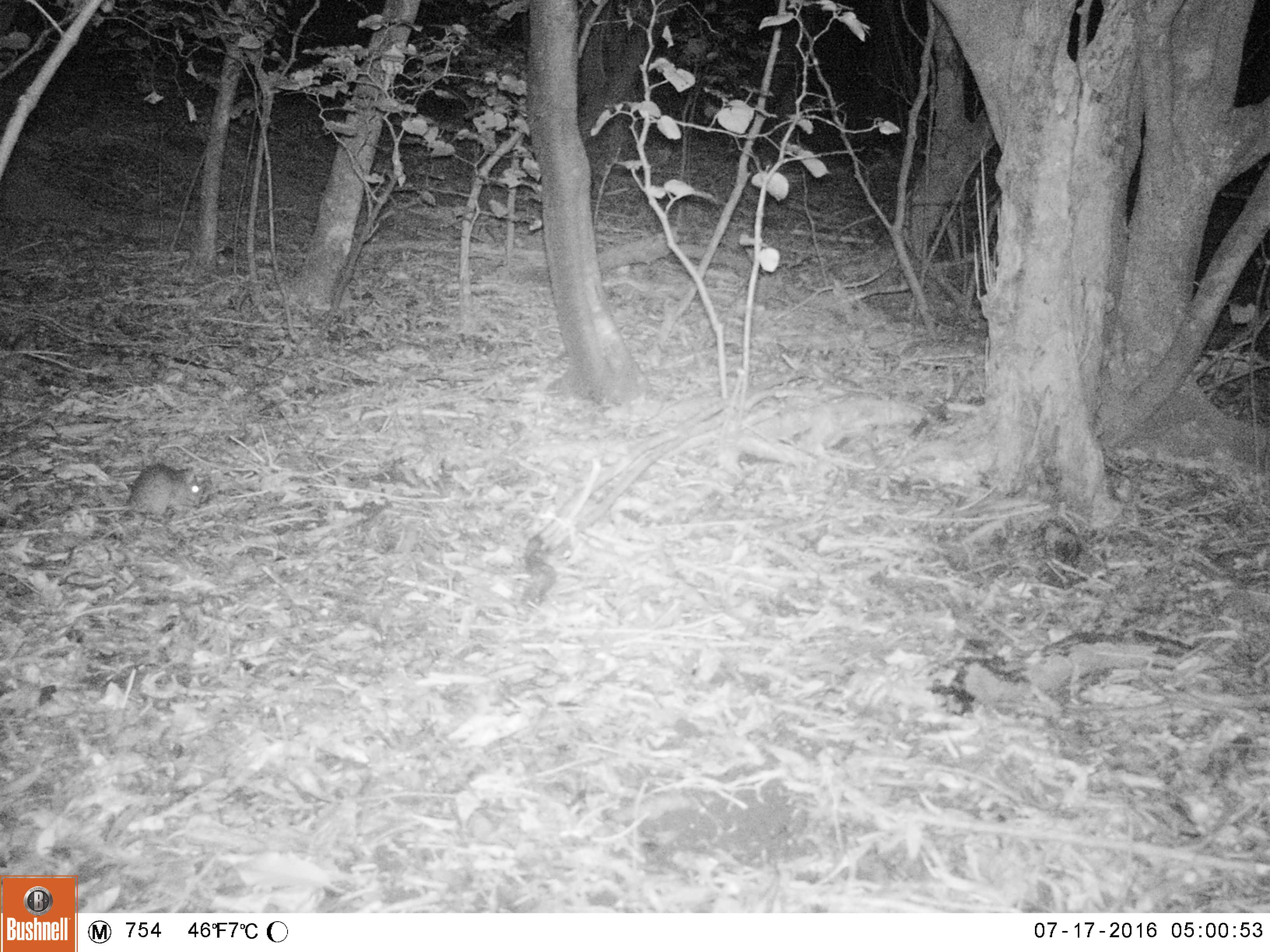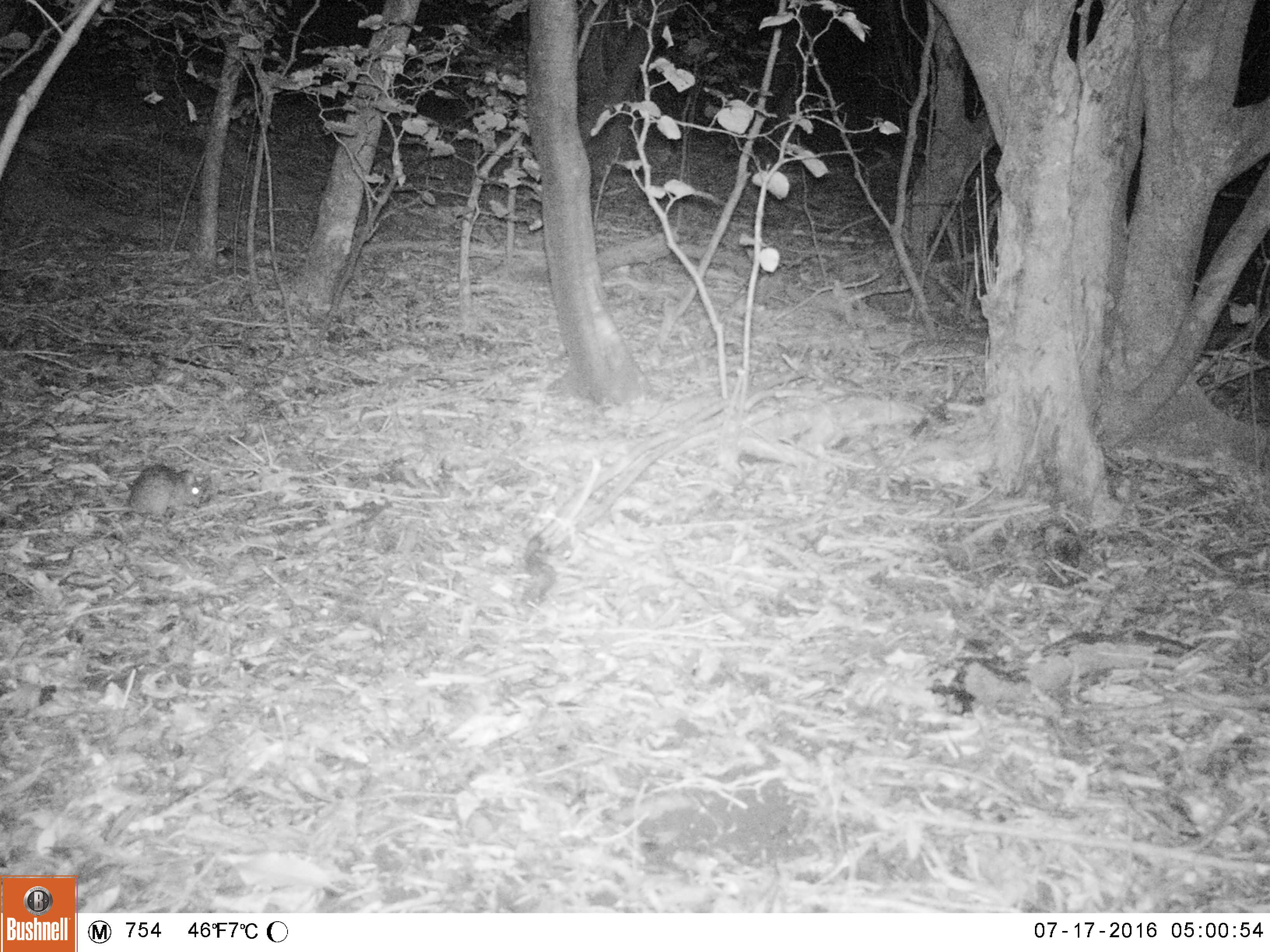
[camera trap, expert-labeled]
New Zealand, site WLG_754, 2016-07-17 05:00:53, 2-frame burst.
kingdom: Animalia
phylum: Chordata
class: Mammalia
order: Rodentia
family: Muridae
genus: Rattus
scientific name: Rattus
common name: rat